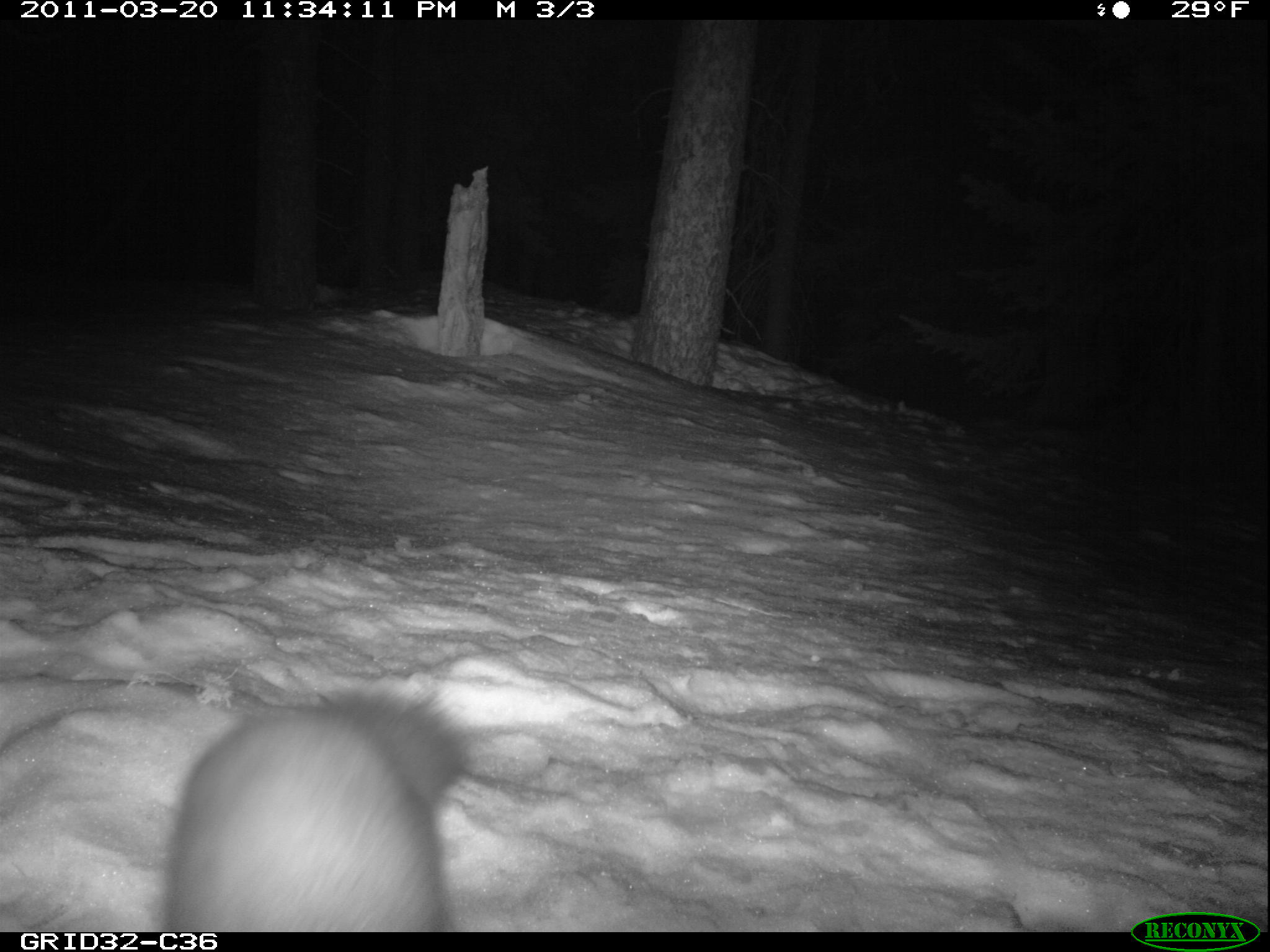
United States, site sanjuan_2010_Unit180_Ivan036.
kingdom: Animalia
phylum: Chordata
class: Mammalia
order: Carnivora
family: Mustelidae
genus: Martes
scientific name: Martes americana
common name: american marten